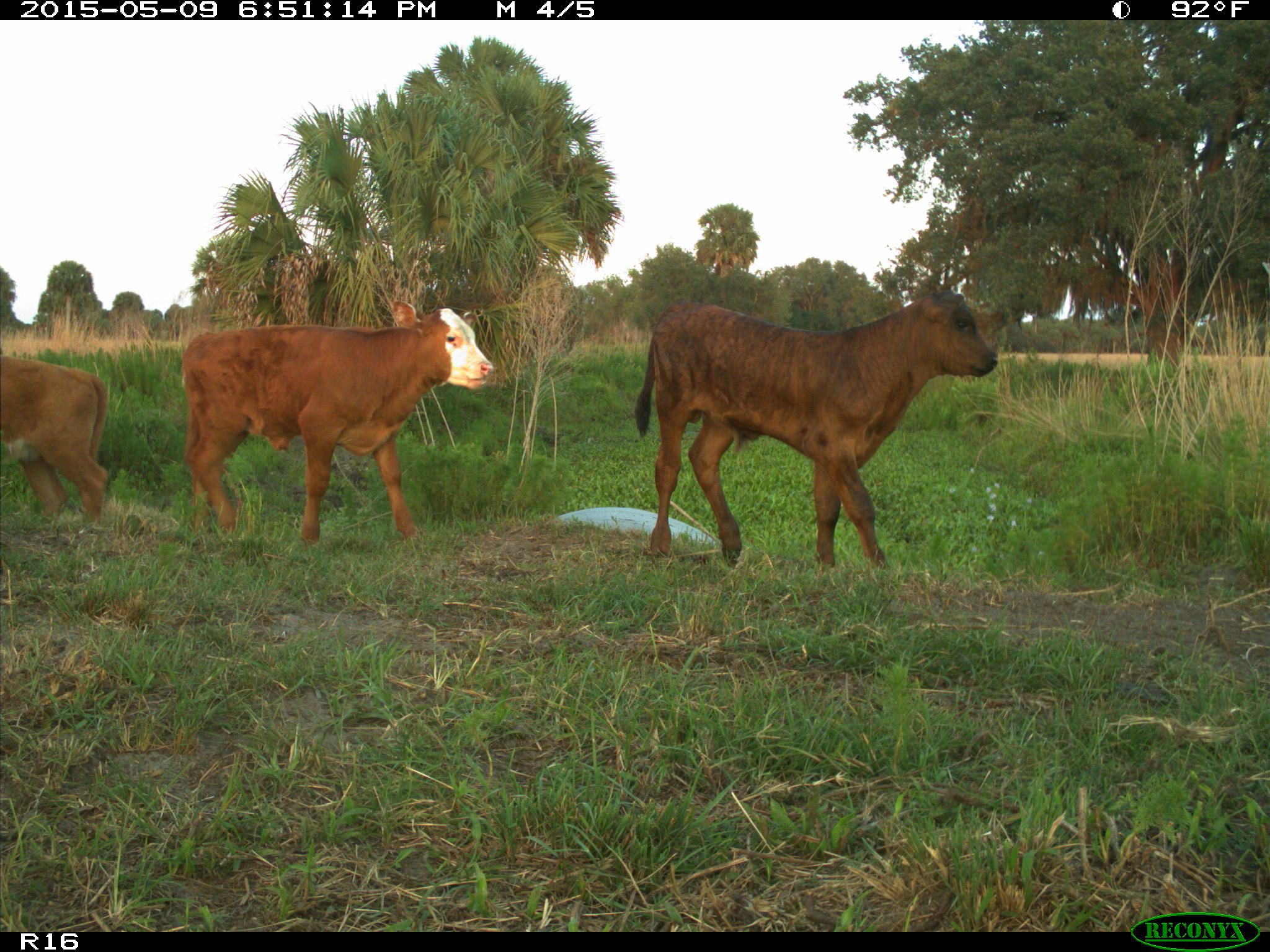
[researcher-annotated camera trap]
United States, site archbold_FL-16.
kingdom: Animalia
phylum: Chordata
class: Mammalia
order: Artiodactyla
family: Bovidae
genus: Bos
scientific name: Bos taurus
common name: domestic cow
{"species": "Bos taurus (domestic cow)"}